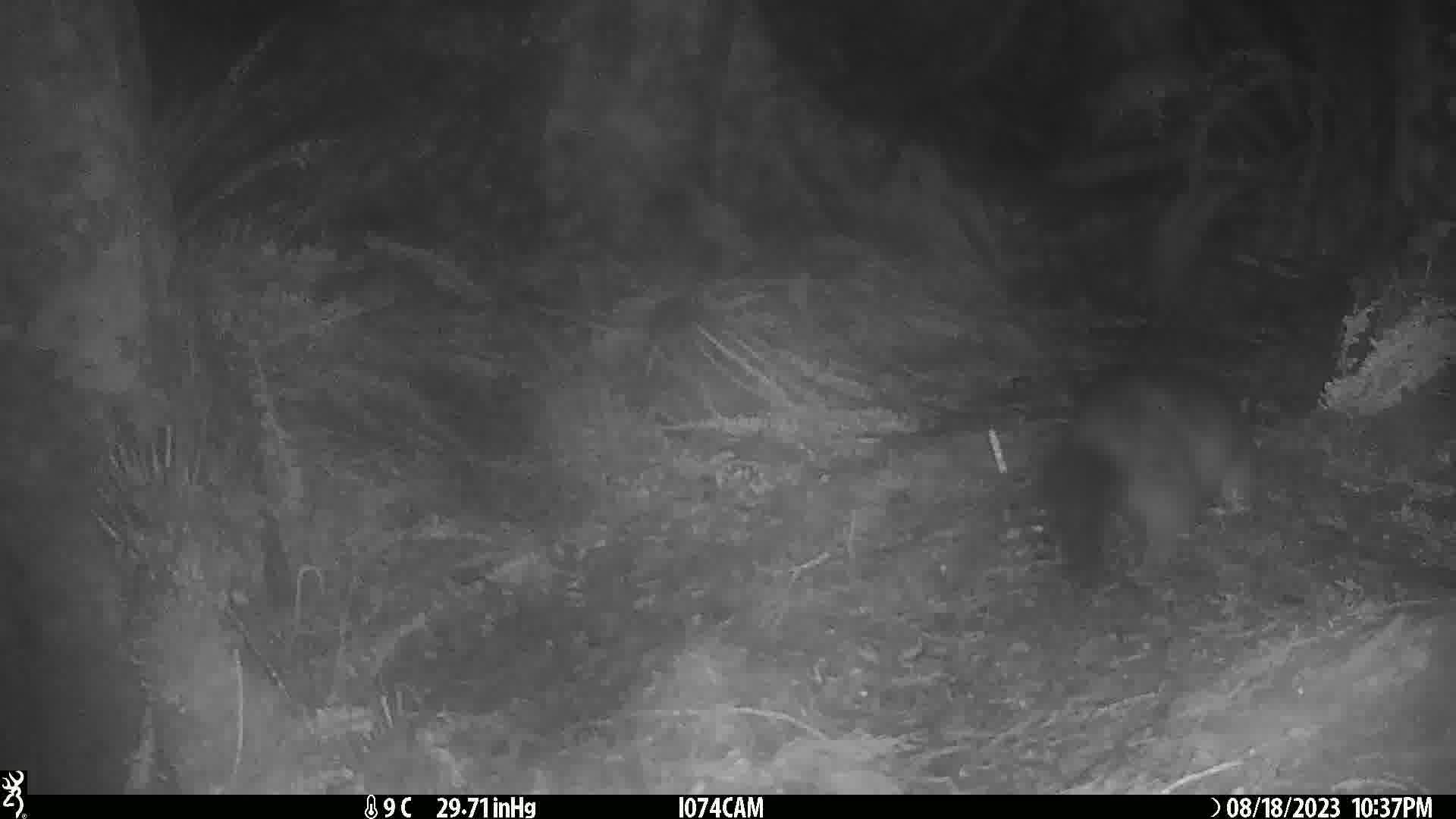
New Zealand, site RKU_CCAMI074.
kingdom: Animalia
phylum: Chordata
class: Mammalia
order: Diprotodontia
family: Phalangeridae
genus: Trichosurus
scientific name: Trichosurus vulpecula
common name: common brushtail possum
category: possum